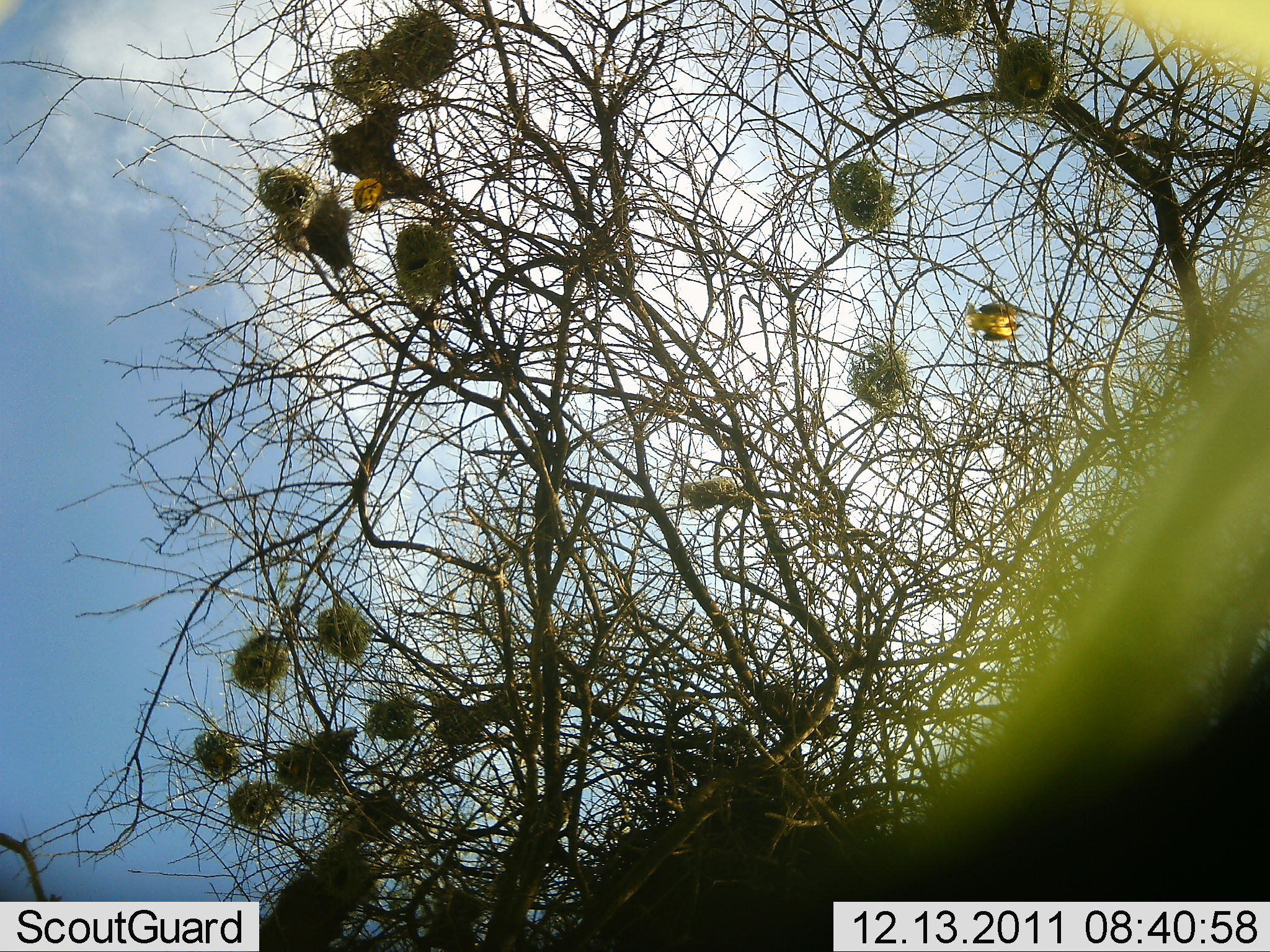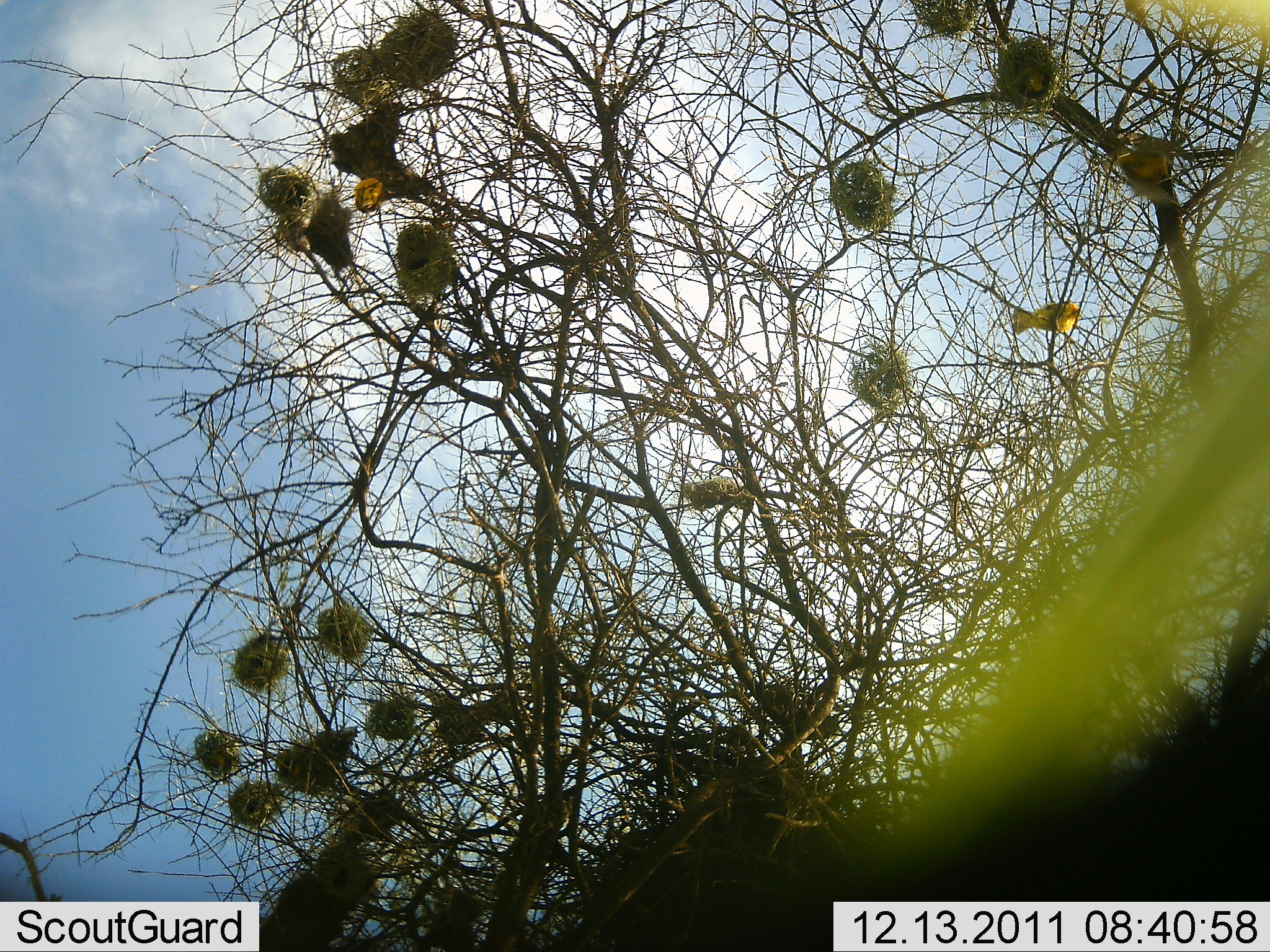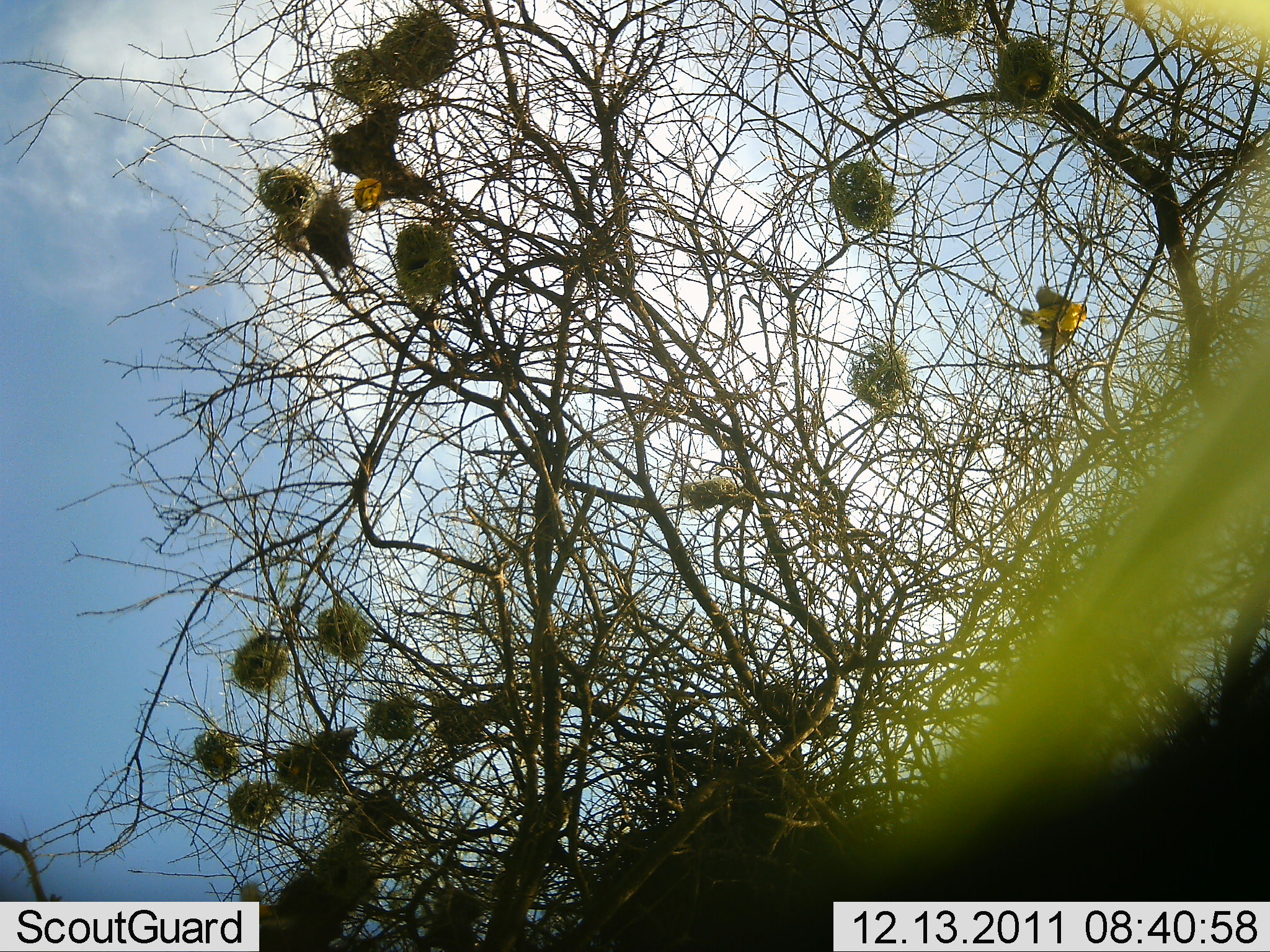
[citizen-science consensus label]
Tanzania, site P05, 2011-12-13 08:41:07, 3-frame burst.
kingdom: Animalia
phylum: Chordata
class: Aves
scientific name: Aves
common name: bird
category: otherbird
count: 1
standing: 10%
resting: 10%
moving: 90%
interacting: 10%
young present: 10%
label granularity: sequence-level